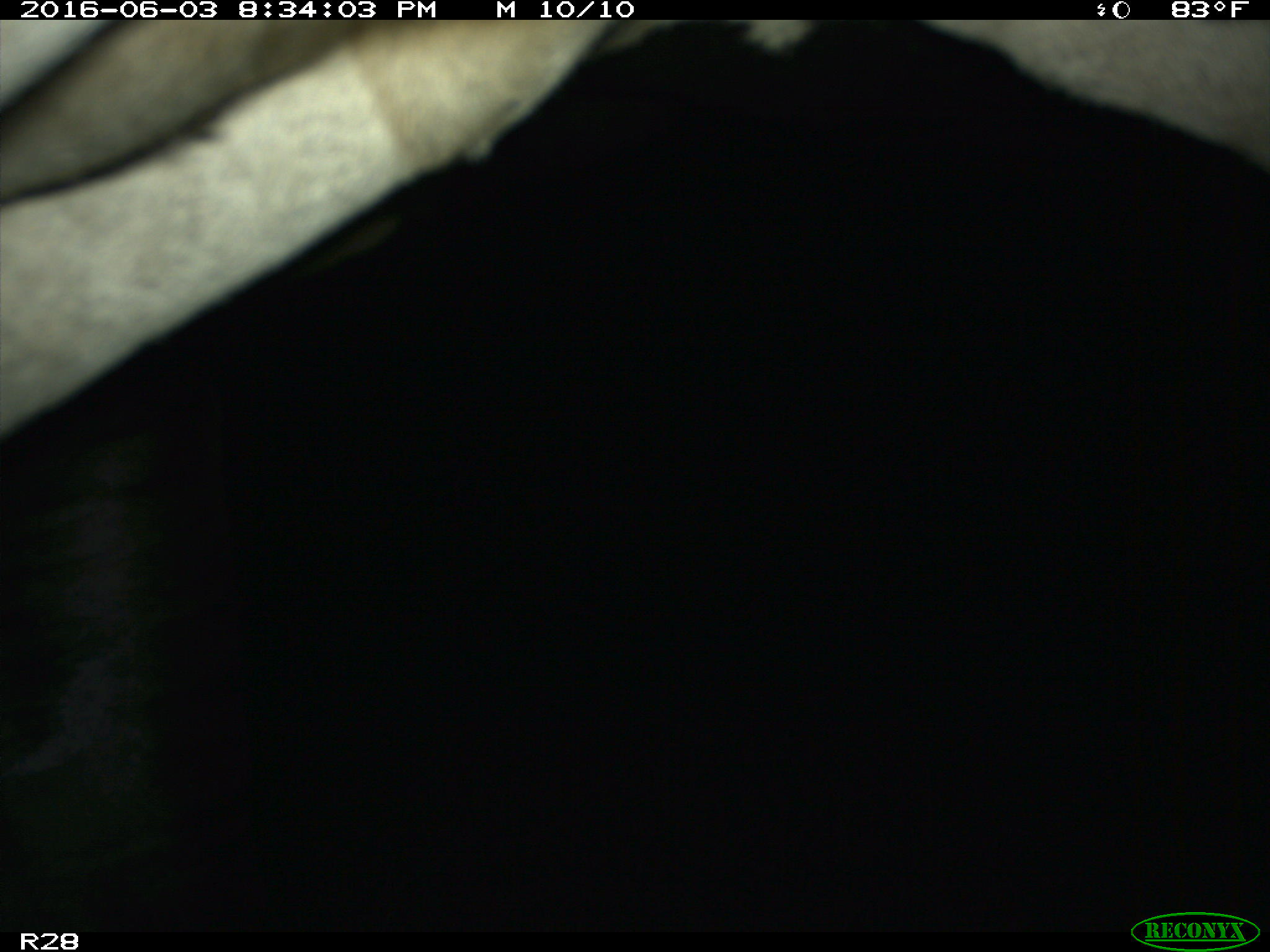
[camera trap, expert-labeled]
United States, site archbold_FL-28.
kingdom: Animalia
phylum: Chordata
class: Mammalia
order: Artiodactyla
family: Bovidae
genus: Bos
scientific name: Bos taurus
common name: domestic cow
Bos taurus (domestic cow).